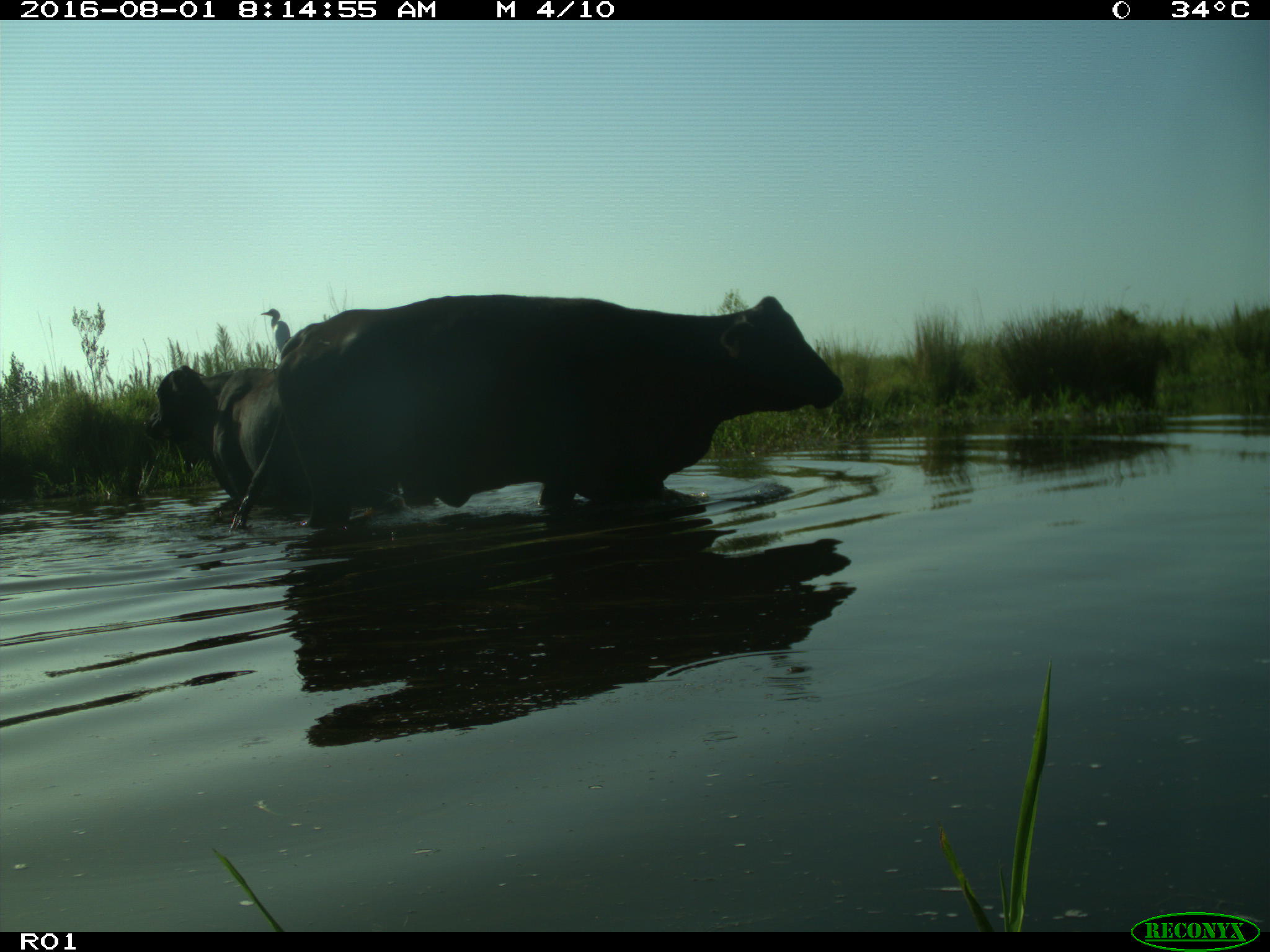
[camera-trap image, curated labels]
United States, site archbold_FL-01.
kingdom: Animalia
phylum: Chordata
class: Mammalia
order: Artiodactyla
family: Bovidae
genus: Bos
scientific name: Bos taurus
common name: domestic cow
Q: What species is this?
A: Bos taurus (domestic cow).